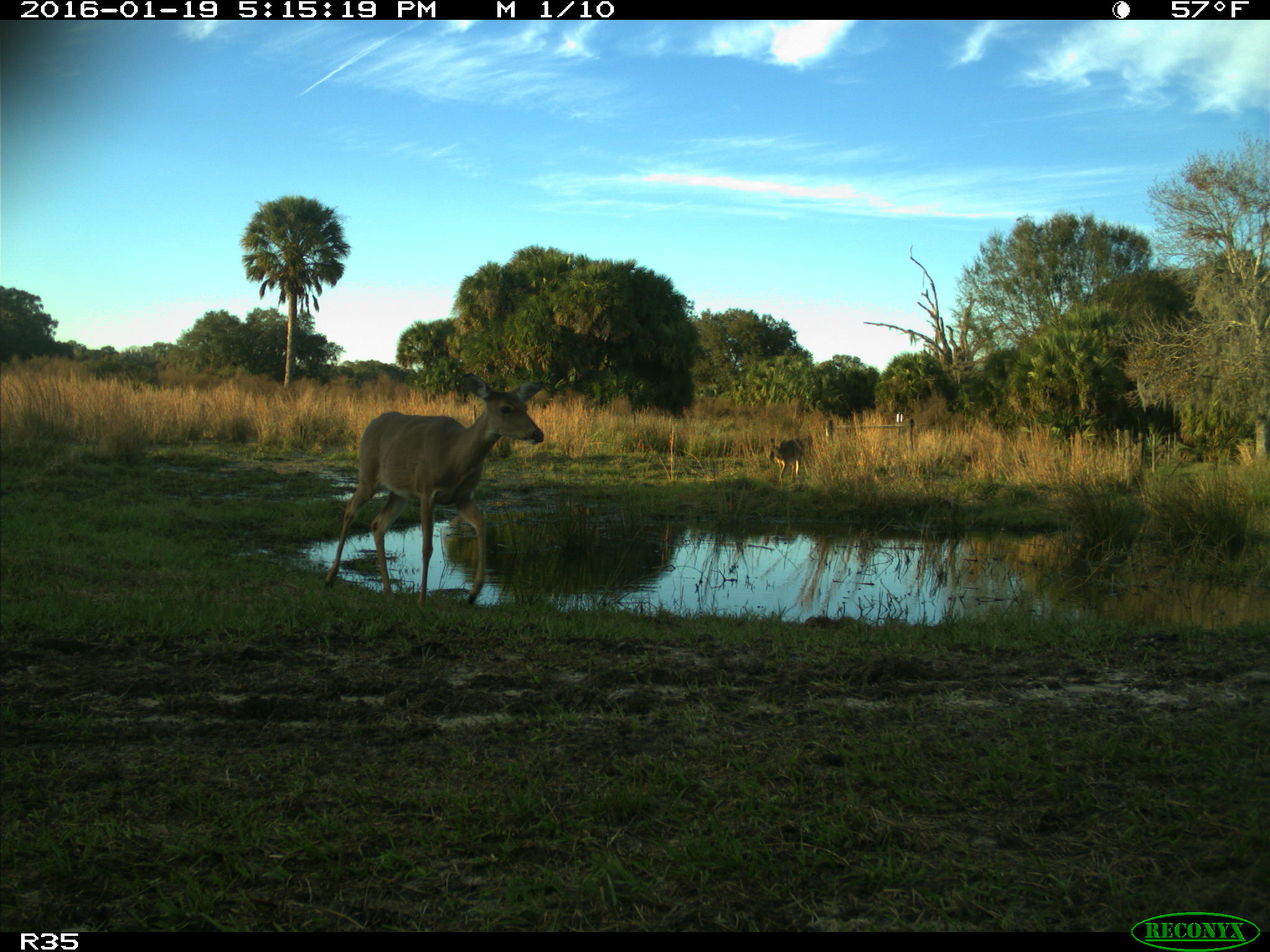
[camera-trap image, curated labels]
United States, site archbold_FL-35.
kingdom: Animalia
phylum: Chordata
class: Mammalia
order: Artiodactyla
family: Cervidae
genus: Odocoileus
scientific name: Odocoileus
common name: deer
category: unidentified deer